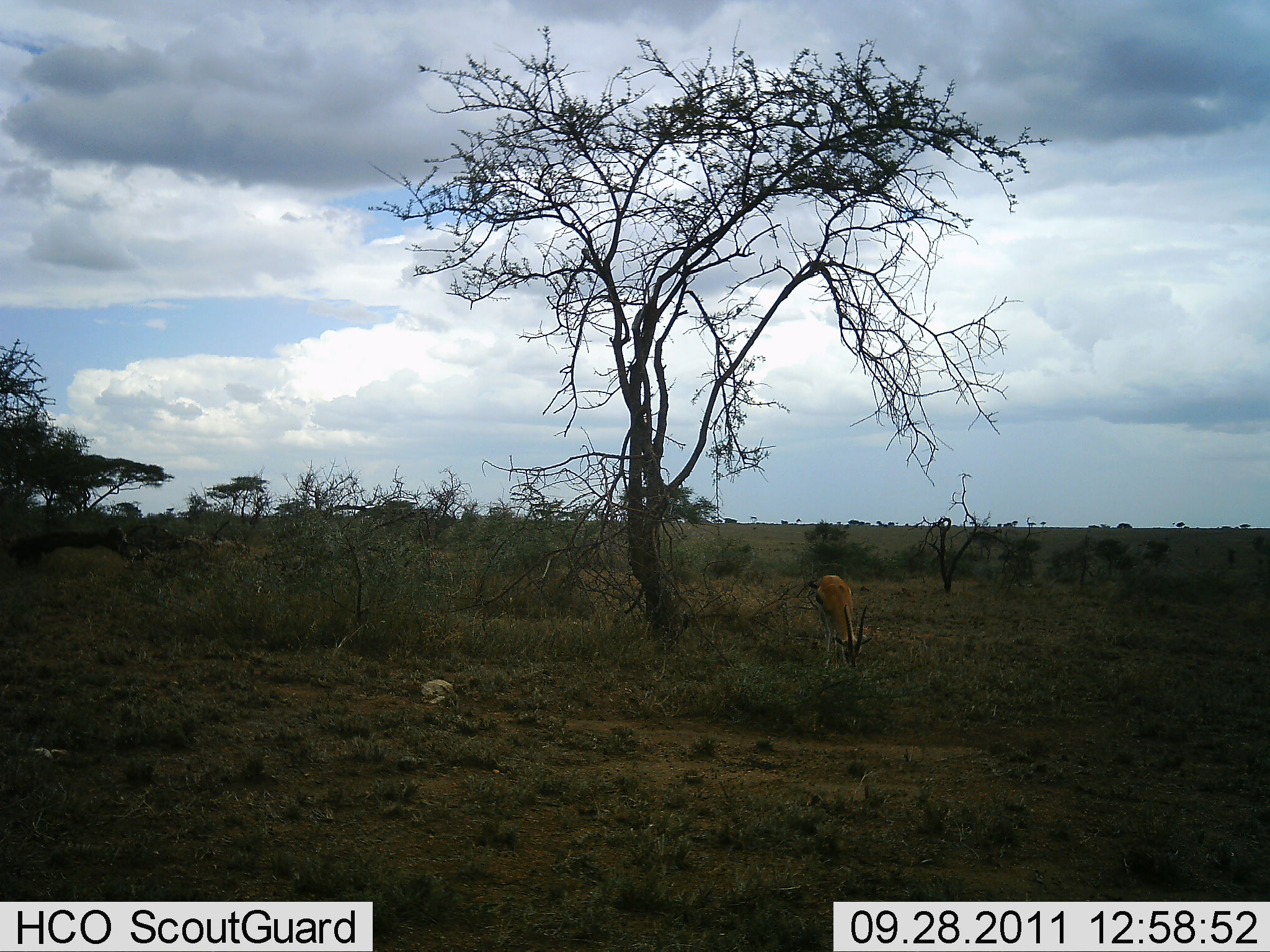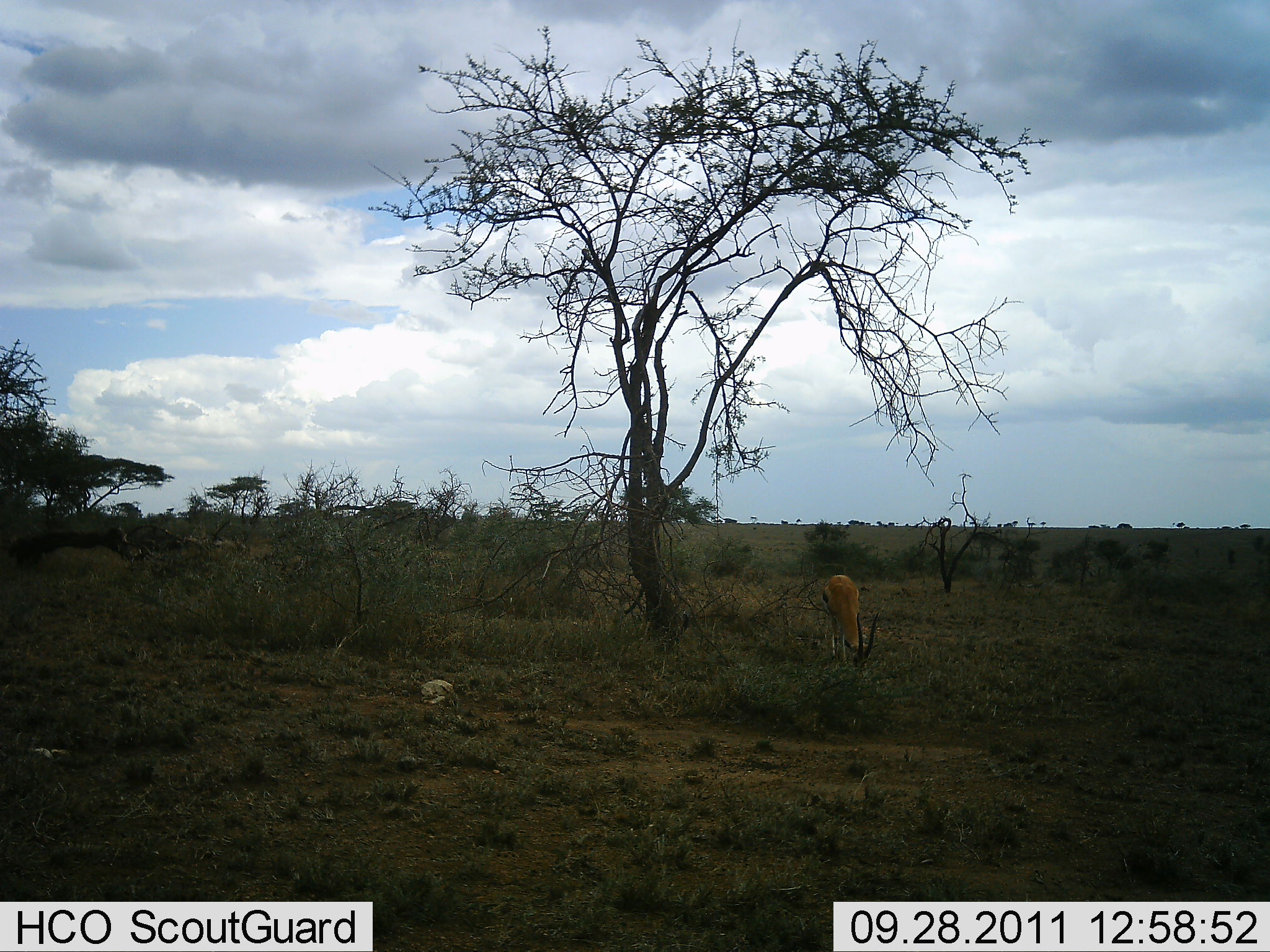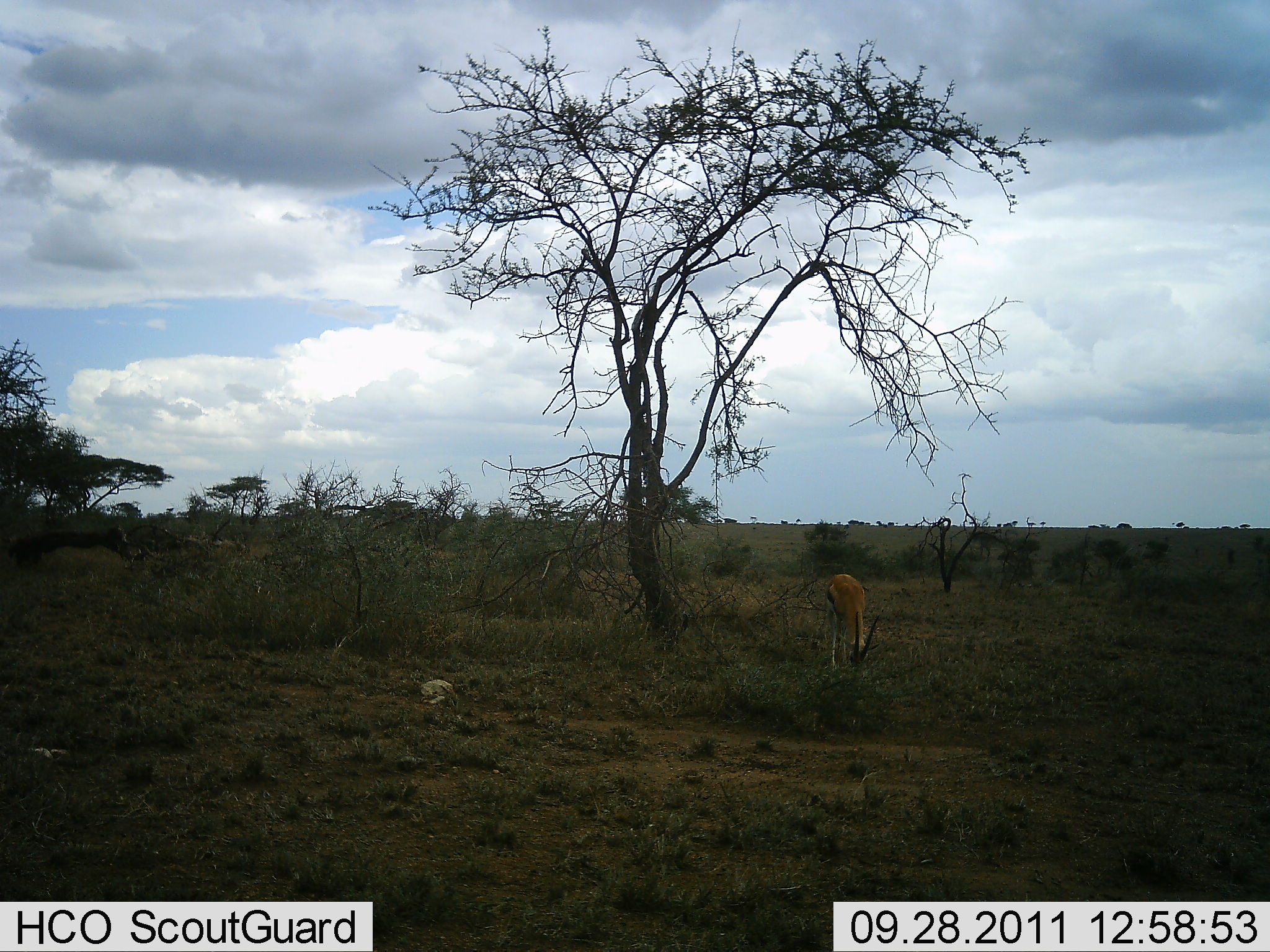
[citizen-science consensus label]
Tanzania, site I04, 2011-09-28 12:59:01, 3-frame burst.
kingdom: Animalia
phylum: Chordata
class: Mammalia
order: Artiodactyla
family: Bovidae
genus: Eudorcas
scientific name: Eudorcas thomsonii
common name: thomson's gazelle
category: gazellethomsons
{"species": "gazellethomsons (thomson's gazelle) (Eudorcas thomsonii)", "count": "1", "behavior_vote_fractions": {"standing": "20%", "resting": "0%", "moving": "0%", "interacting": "0%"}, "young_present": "0%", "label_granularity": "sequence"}